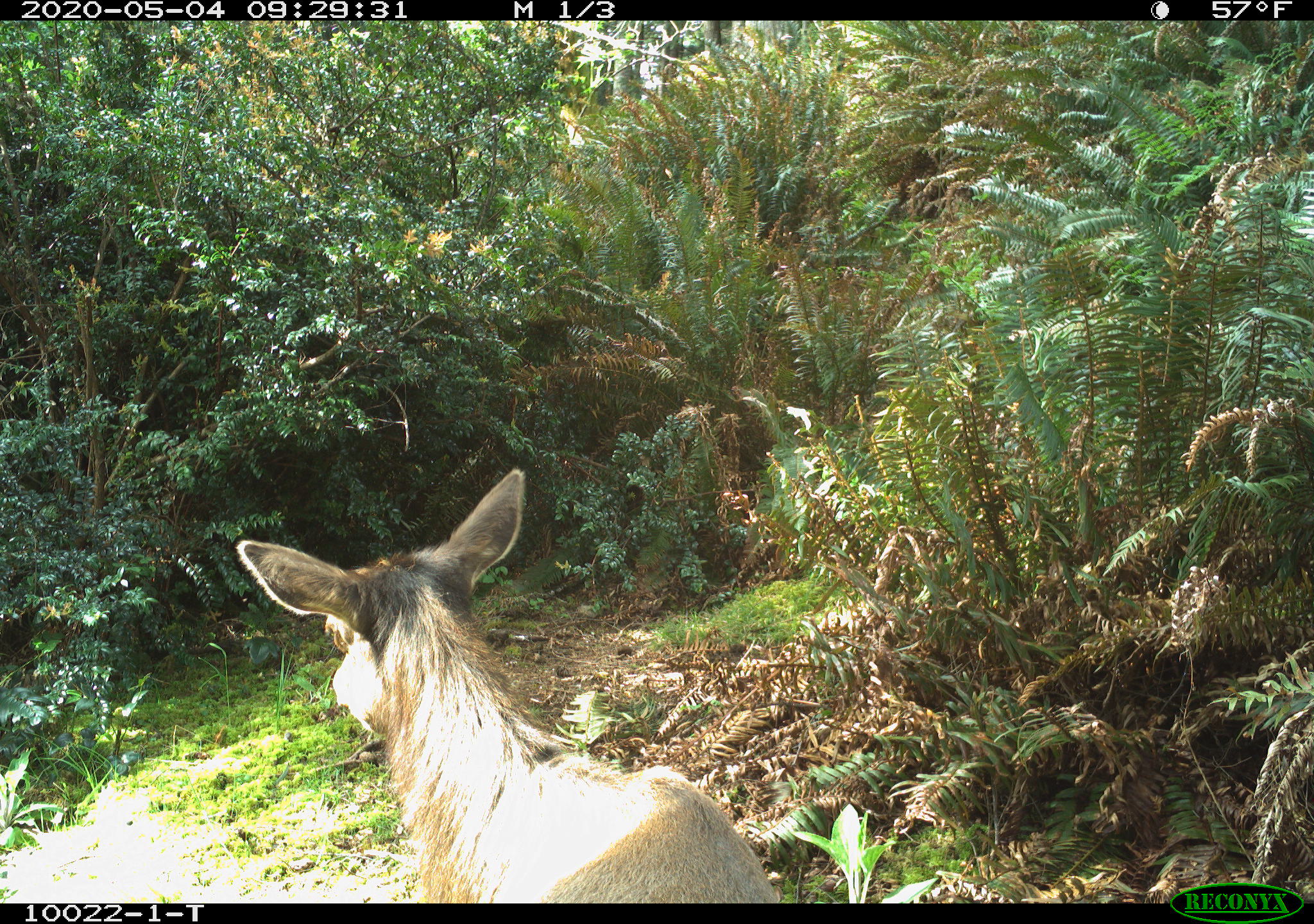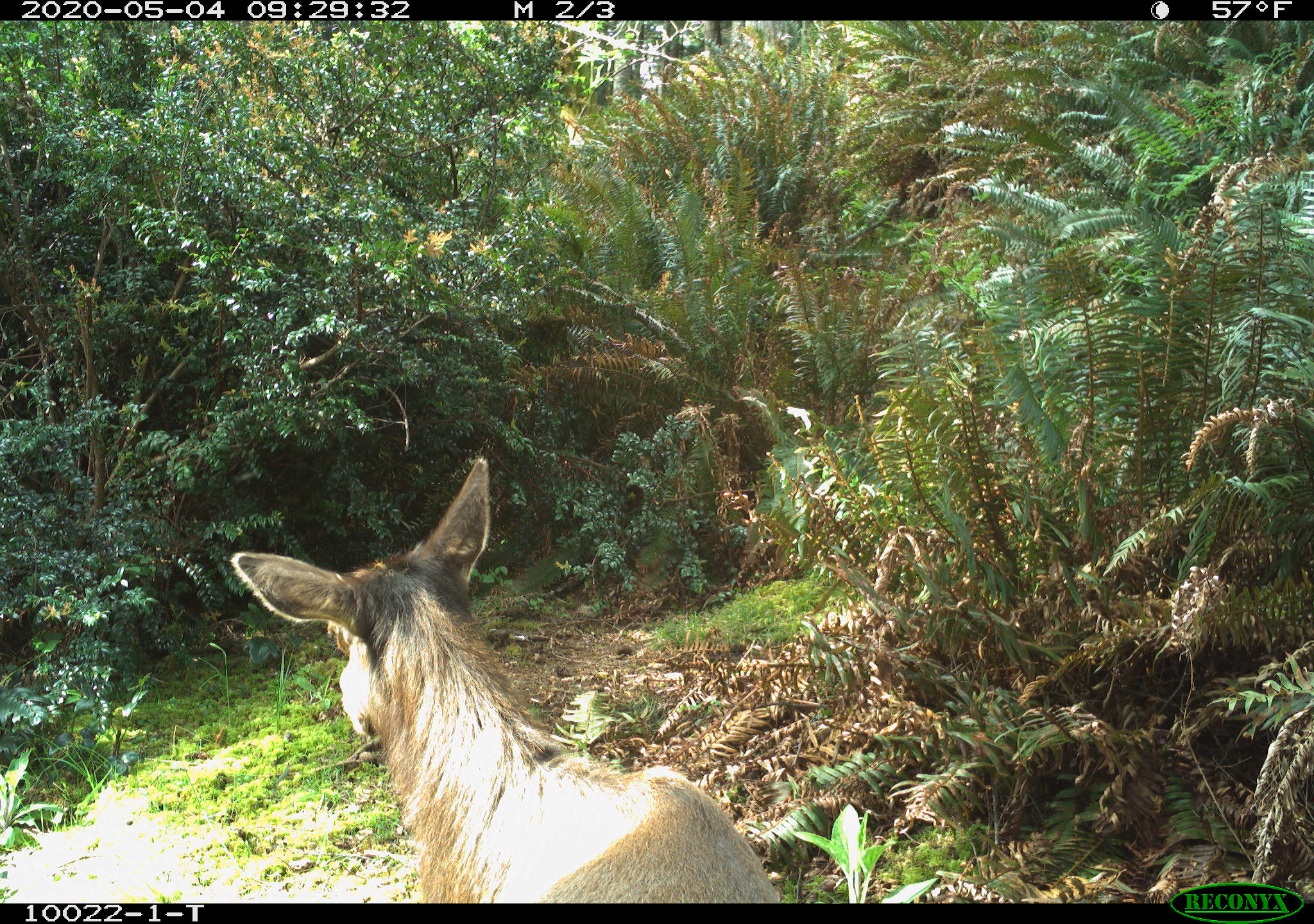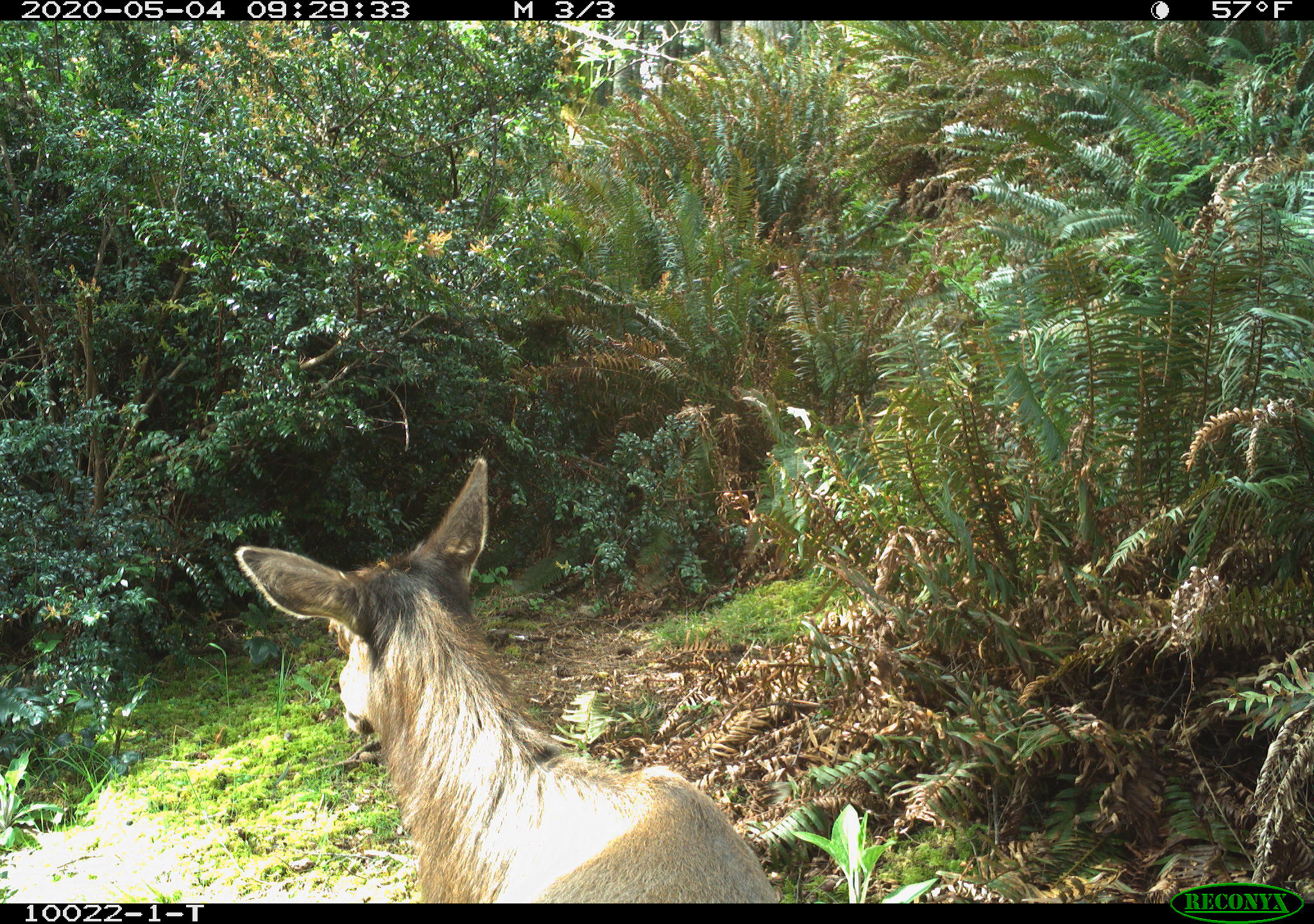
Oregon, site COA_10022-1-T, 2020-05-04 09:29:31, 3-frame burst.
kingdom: Animalia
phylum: Chordata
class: Mammalia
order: Artiodactyla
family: Cervidae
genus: Cervus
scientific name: Cervus canadensis roosevelti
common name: roosevelt elk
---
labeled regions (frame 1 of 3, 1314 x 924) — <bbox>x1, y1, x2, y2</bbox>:
roosevelt elk: <bbox>219, 460, 777, 895</bbox>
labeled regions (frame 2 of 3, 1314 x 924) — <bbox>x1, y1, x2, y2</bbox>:
roosevelt elk: <bbox>208, 445, 779, 899</bbox>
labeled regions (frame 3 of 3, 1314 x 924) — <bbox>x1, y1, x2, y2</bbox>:
roosevelt elk: <bbox>225, 443, 783, 895</bbox>